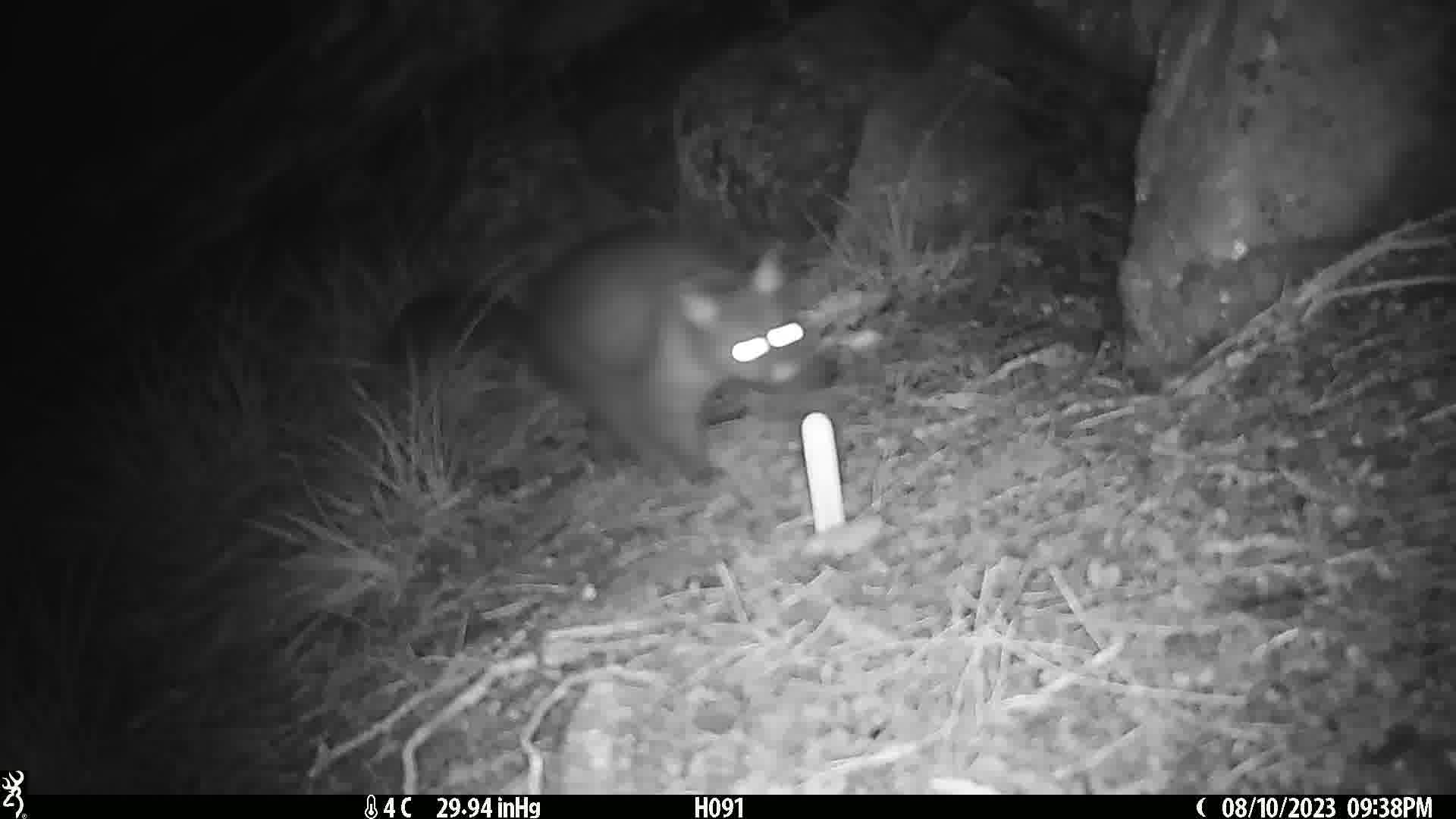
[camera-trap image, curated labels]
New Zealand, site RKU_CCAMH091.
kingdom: Animalia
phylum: Chordata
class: Mammalia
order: Diprotodontia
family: Phalangeridae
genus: Trichosurus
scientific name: Trichosurus vulpecula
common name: common brushtail possum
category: possum